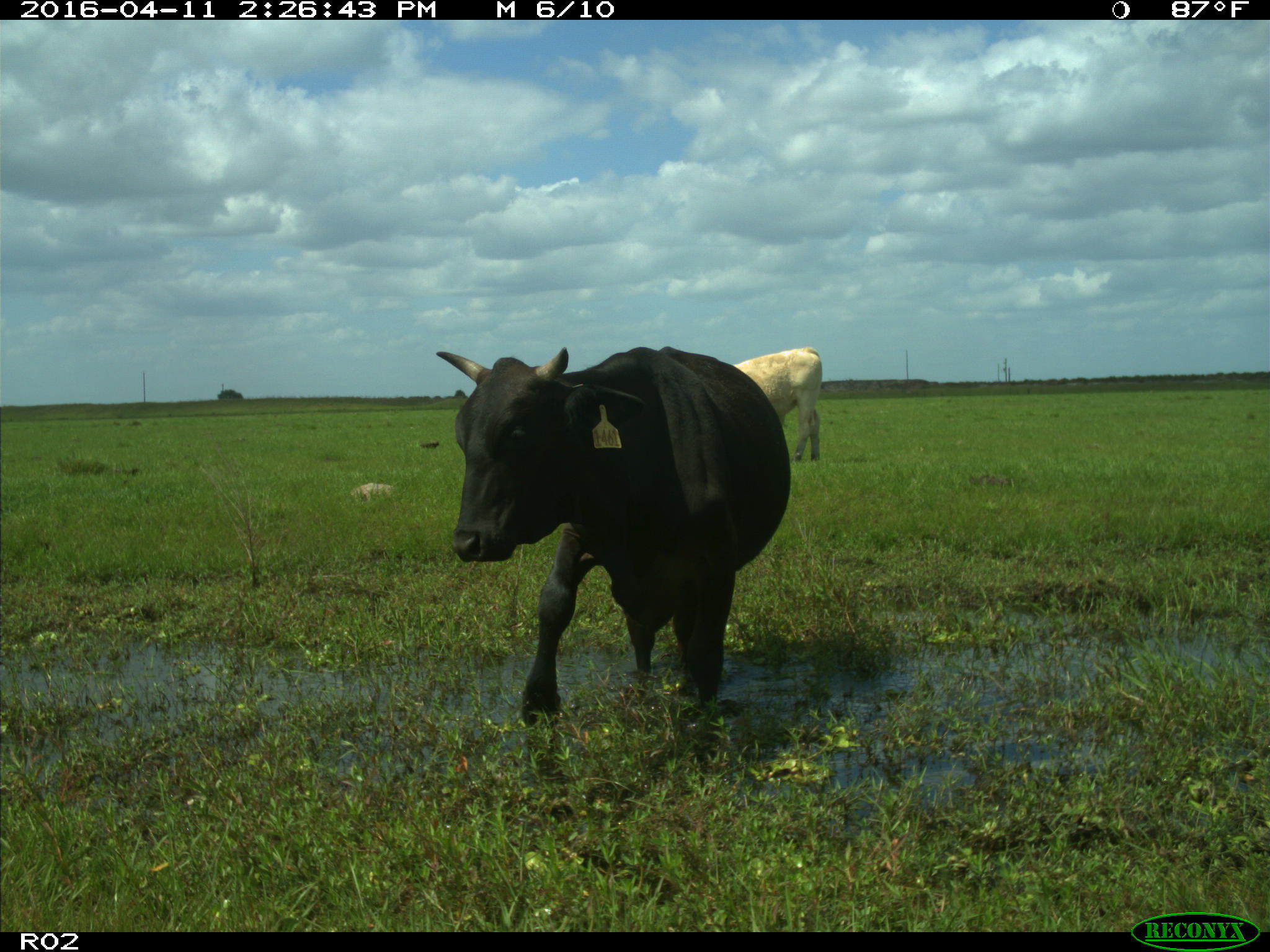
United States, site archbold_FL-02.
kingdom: Animalia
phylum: Chordata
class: Mammalia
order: Artiodactyla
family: Bovidae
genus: Bos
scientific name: Bos taurus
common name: domestic cow